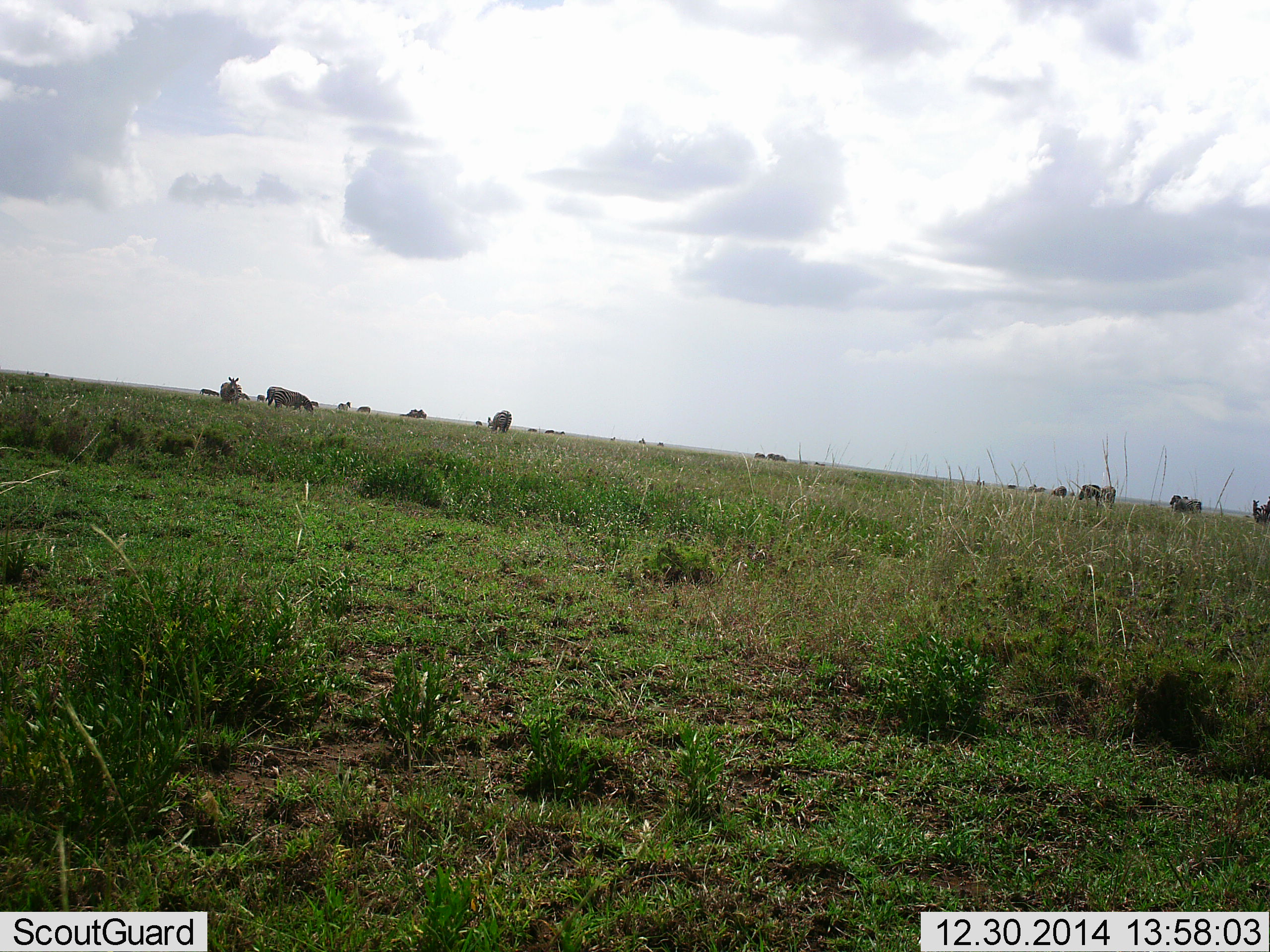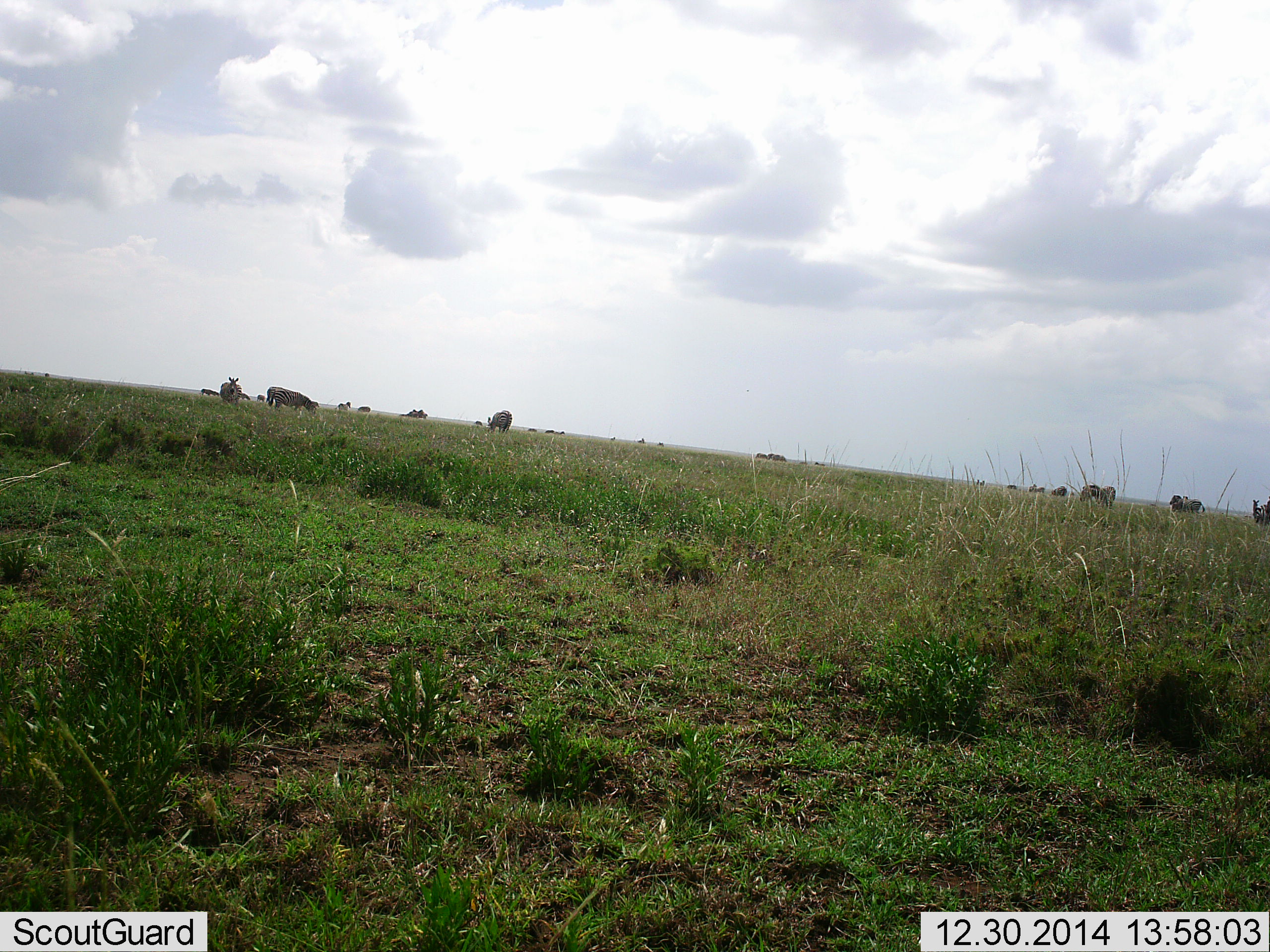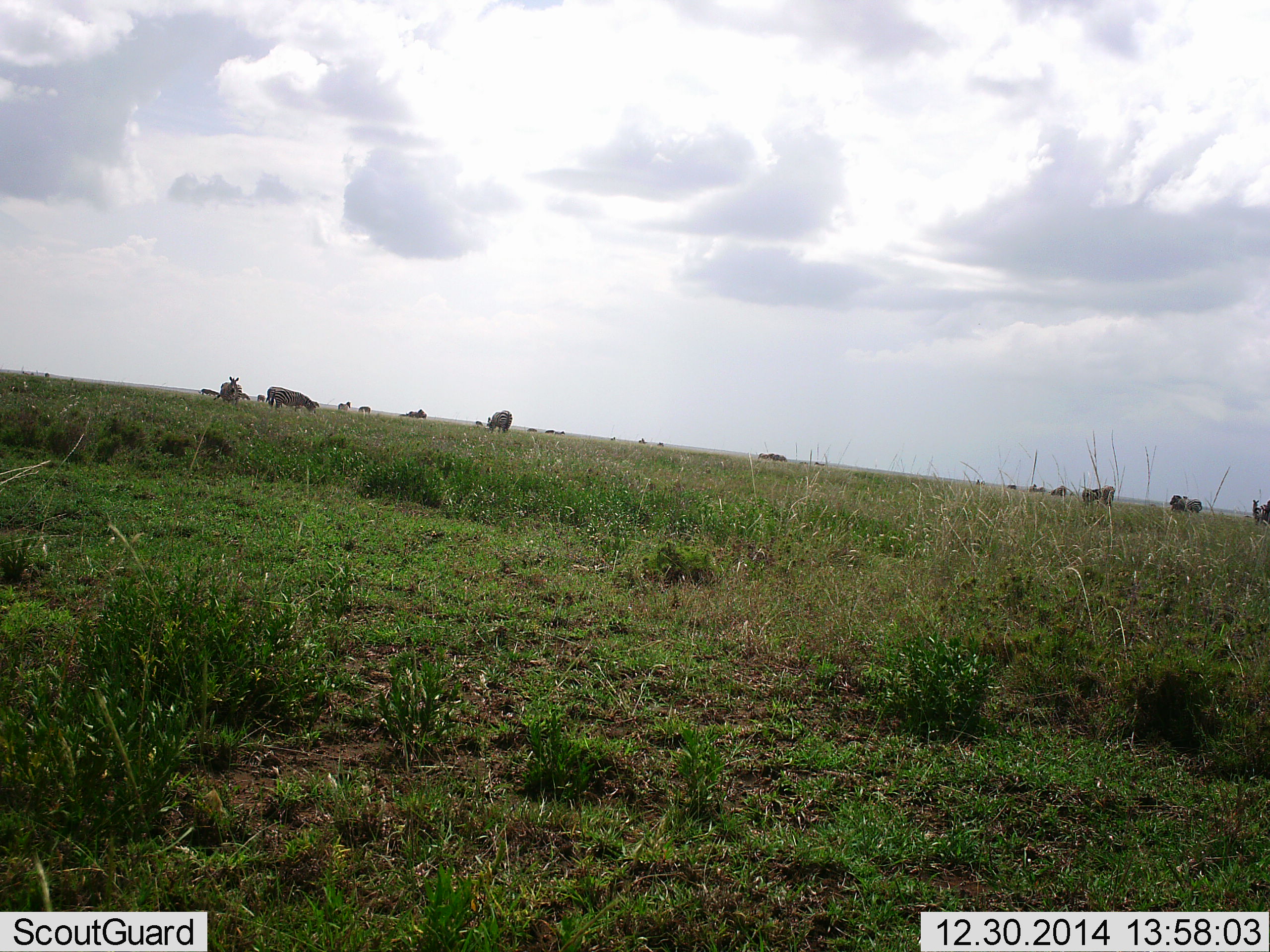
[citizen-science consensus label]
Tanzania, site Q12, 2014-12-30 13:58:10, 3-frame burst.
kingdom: Animalia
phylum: Chordata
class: Mammalia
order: Perissodactyla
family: Equidae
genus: Equus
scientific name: Equus quagga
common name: plains zebra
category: zebra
Zebra (plains zebra) (Equus quagga), count 11-50. Behavior (volunteer vote fractions): standing 80%, resting 0%, moving 20%, interacting 0%. Young present (vote fraction): 0%. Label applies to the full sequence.